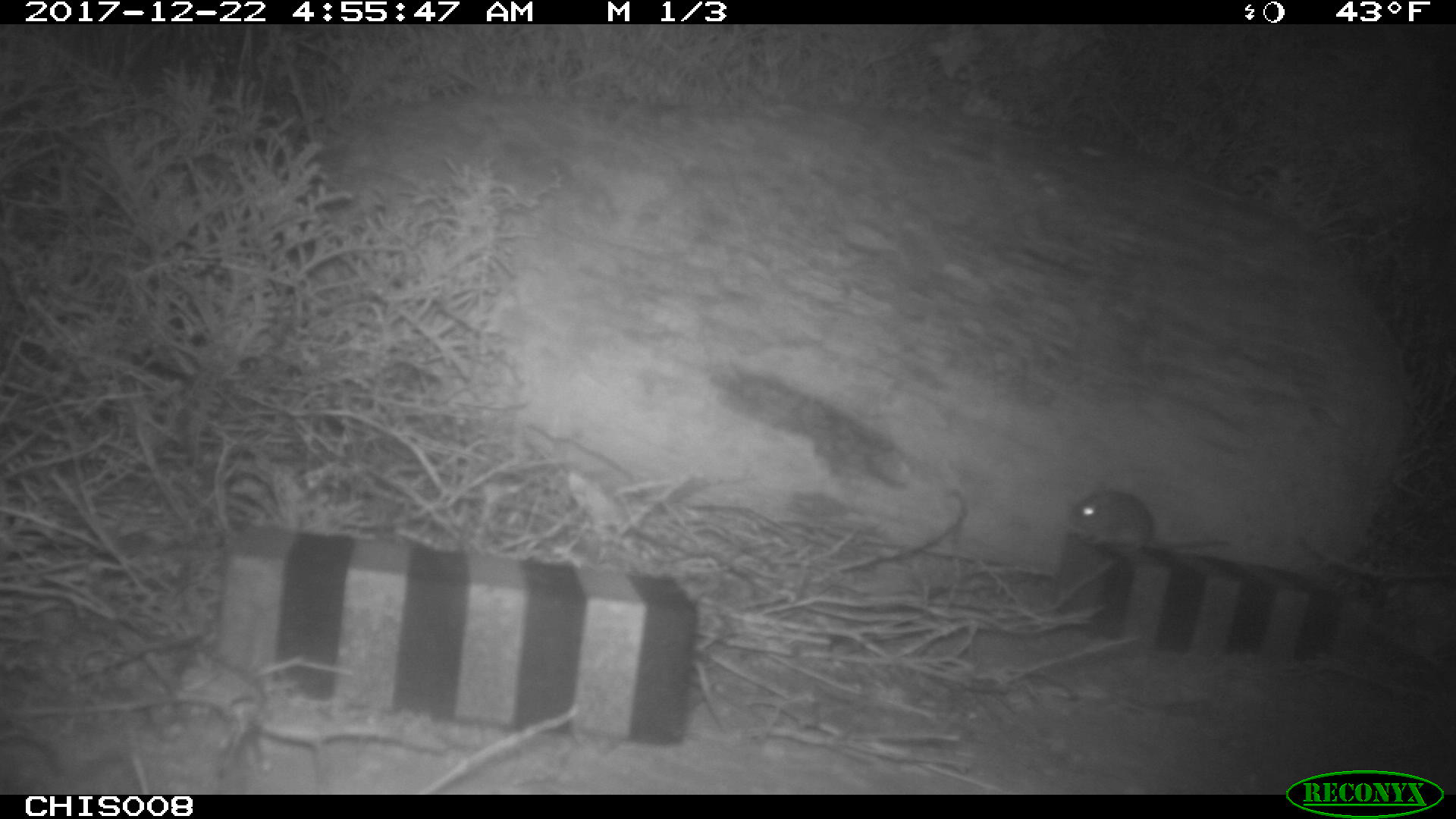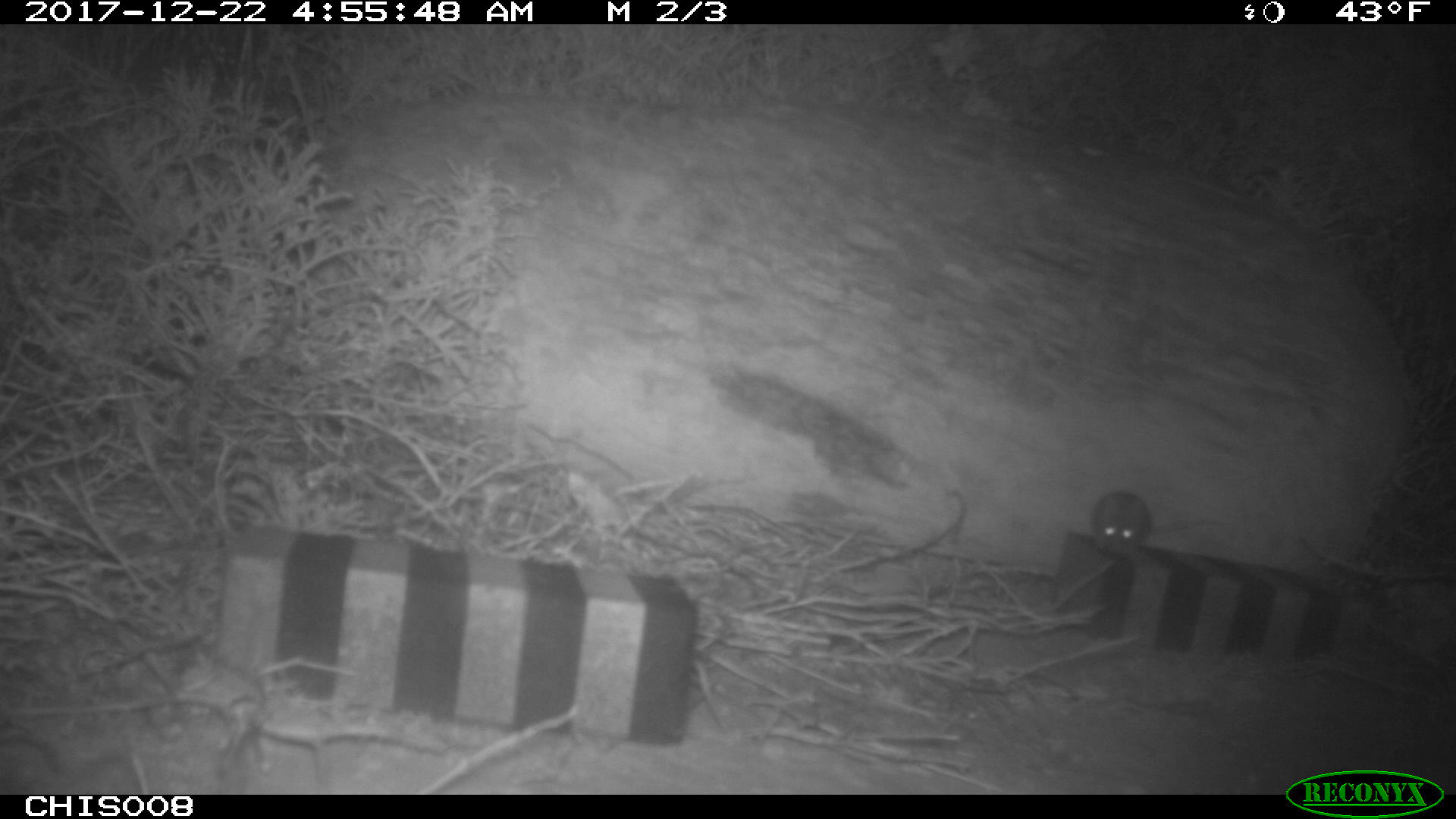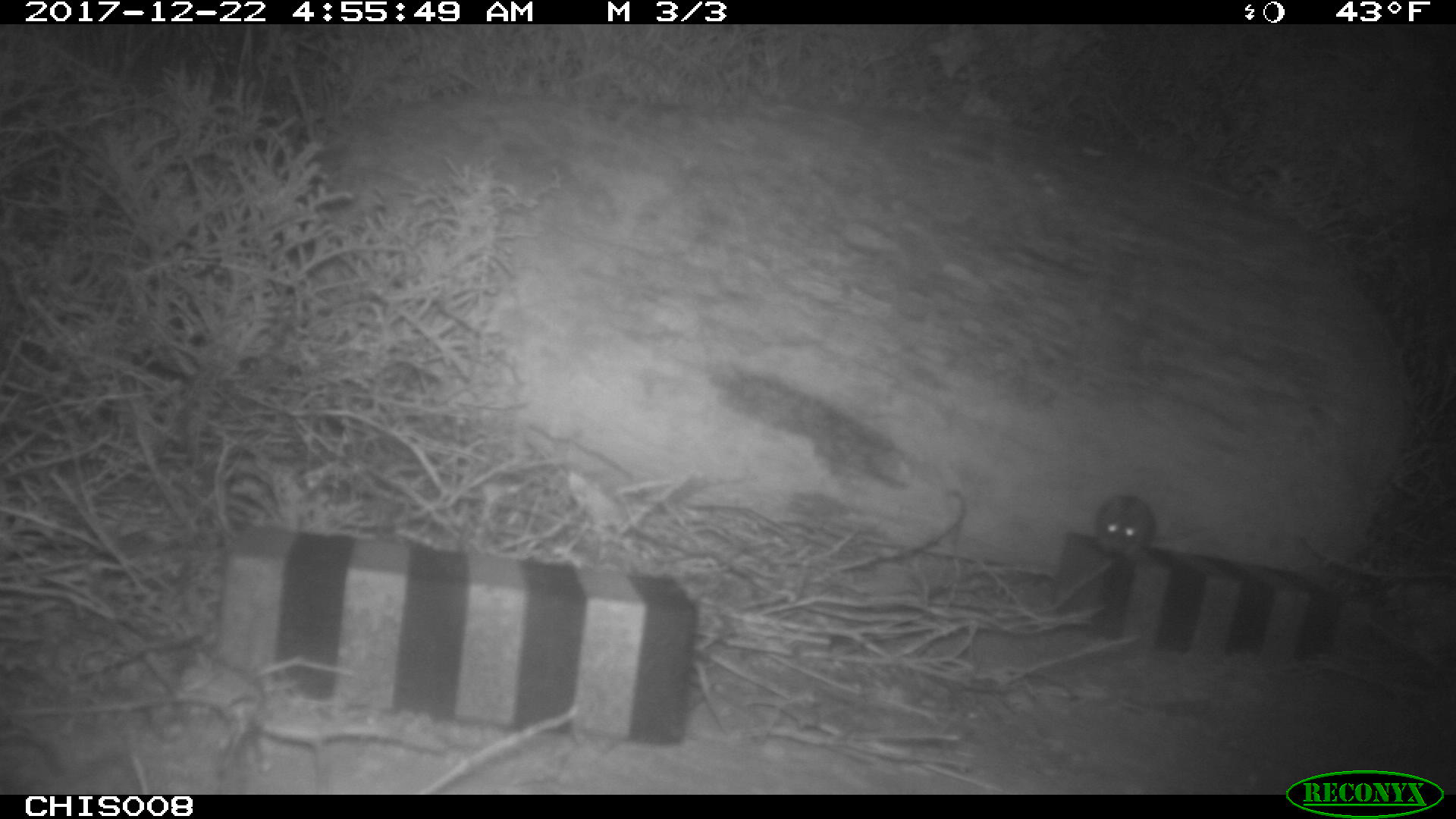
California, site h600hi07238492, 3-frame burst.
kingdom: Animalia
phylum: Chordata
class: Mammalia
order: Rodentia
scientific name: Rodentia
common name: rodent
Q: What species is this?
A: Rodent (Rodentia).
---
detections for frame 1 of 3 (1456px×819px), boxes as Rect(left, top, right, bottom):
rodent: Rect(1068, 490, 1229, 555)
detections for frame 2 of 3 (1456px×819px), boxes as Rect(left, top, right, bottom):
rodent: Rect(1093, 490, 1230, 554)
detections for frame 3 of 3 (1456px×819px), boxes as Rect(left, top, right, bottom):
rodent: Rect(1092, 493, 1202, 563)